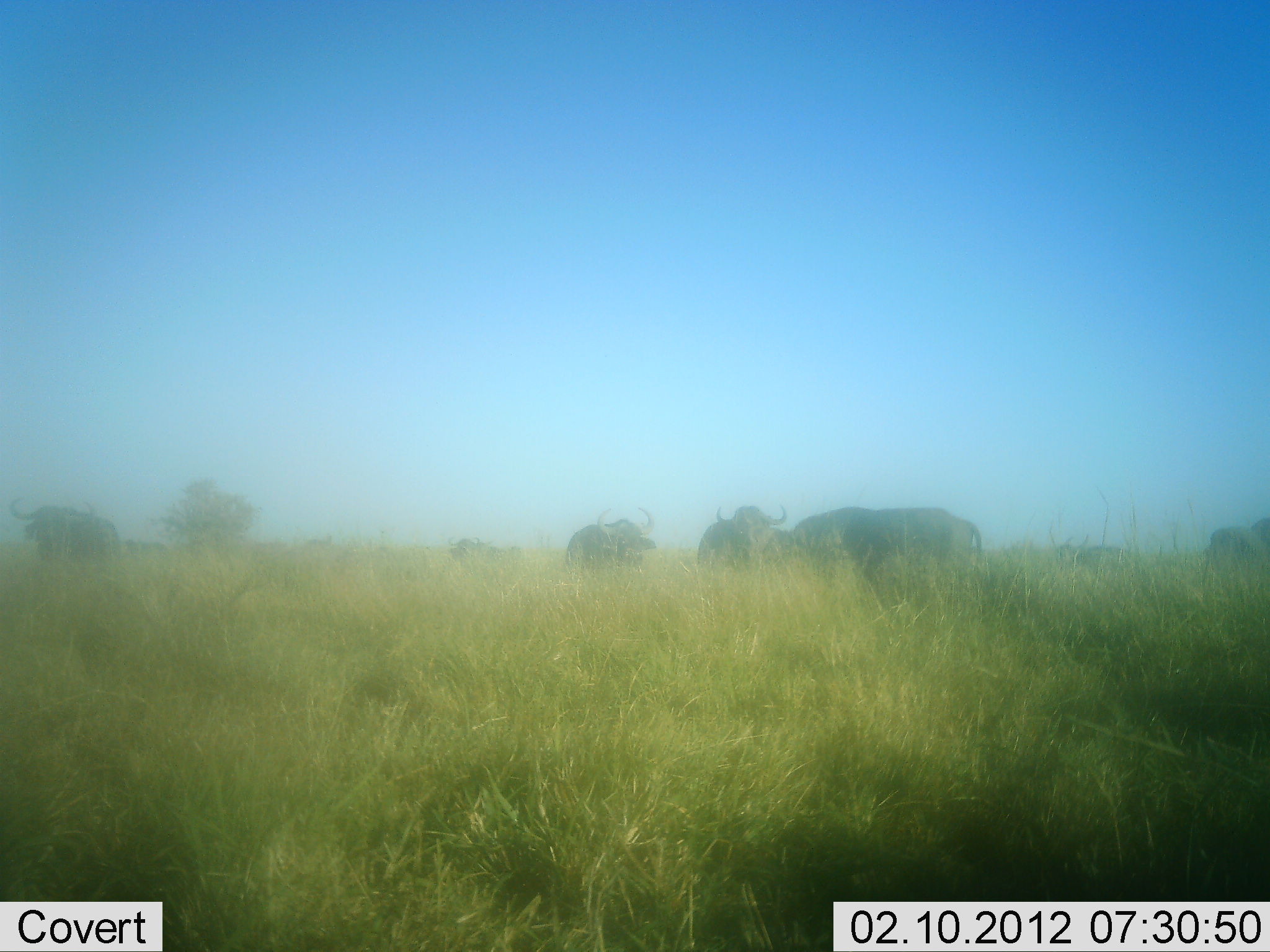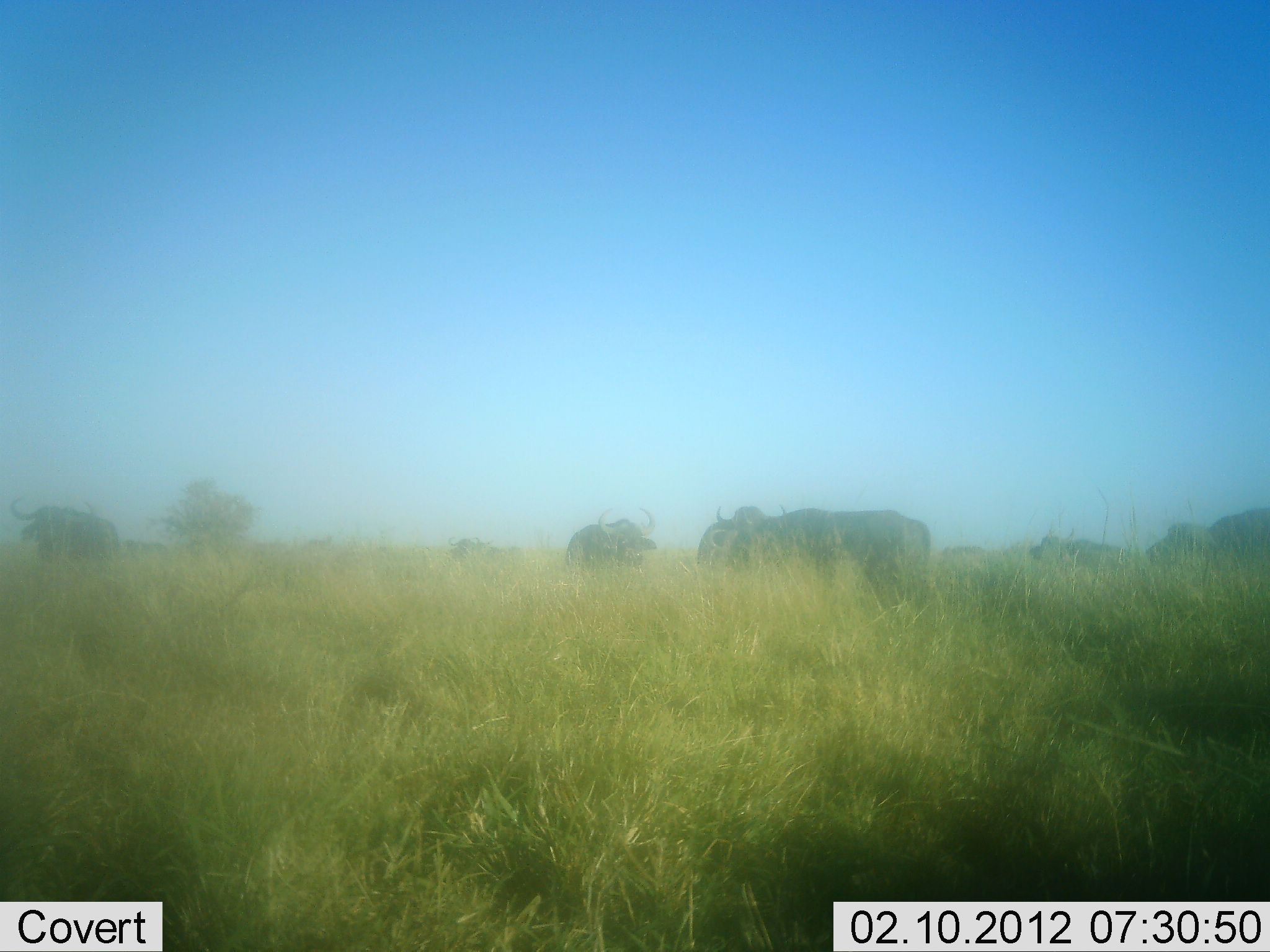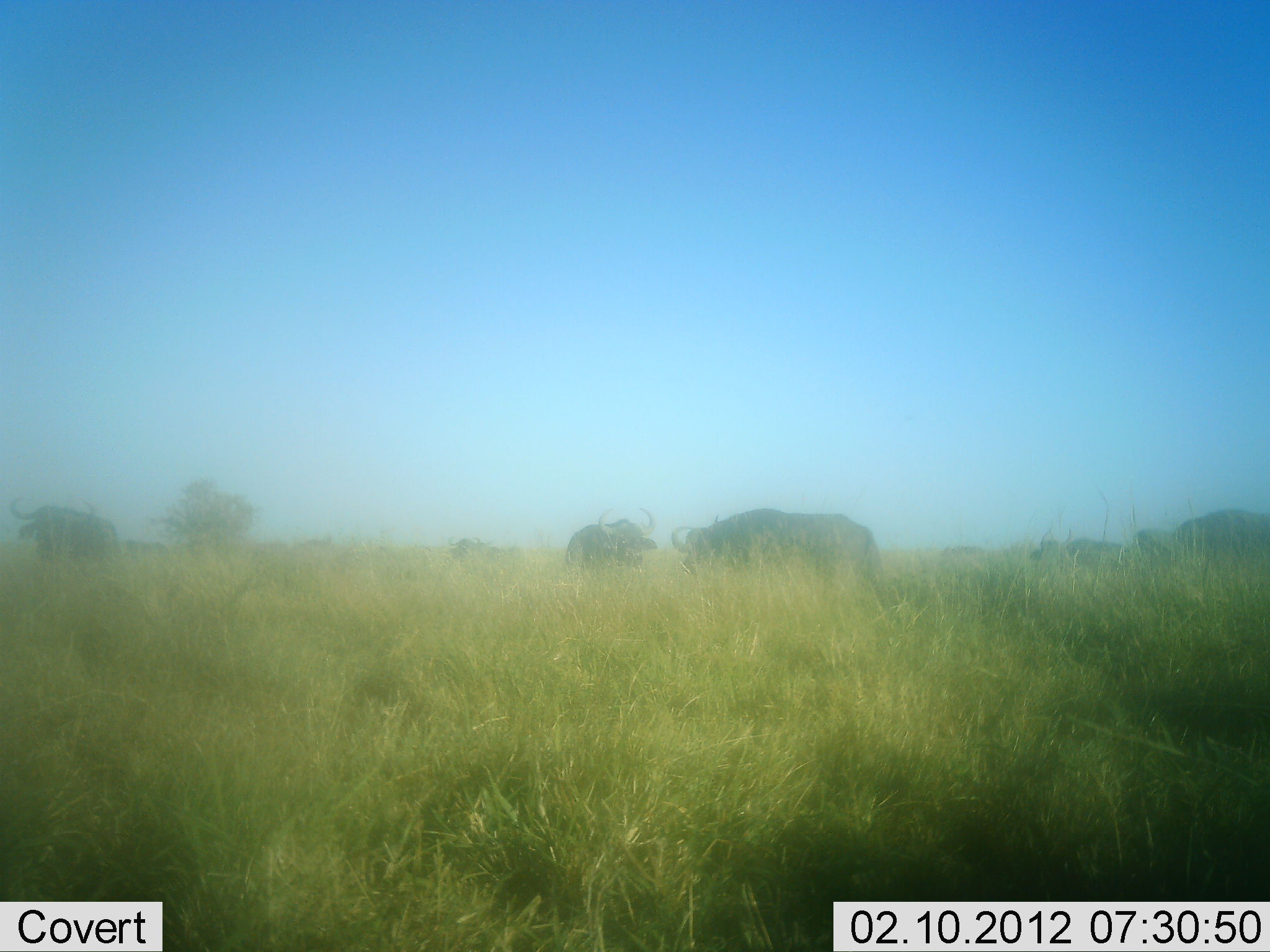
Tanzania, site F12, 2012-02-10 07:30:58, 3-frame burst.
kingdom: Animalia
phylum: Chordata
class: Mammalia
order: Artiodactyla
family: Bovidae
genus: Syncerus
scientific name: Syncerus caffer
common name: cape buffalo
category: buffalo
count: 7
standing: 88%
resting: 0%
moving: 81%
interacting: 0%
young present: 0%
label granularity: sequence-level